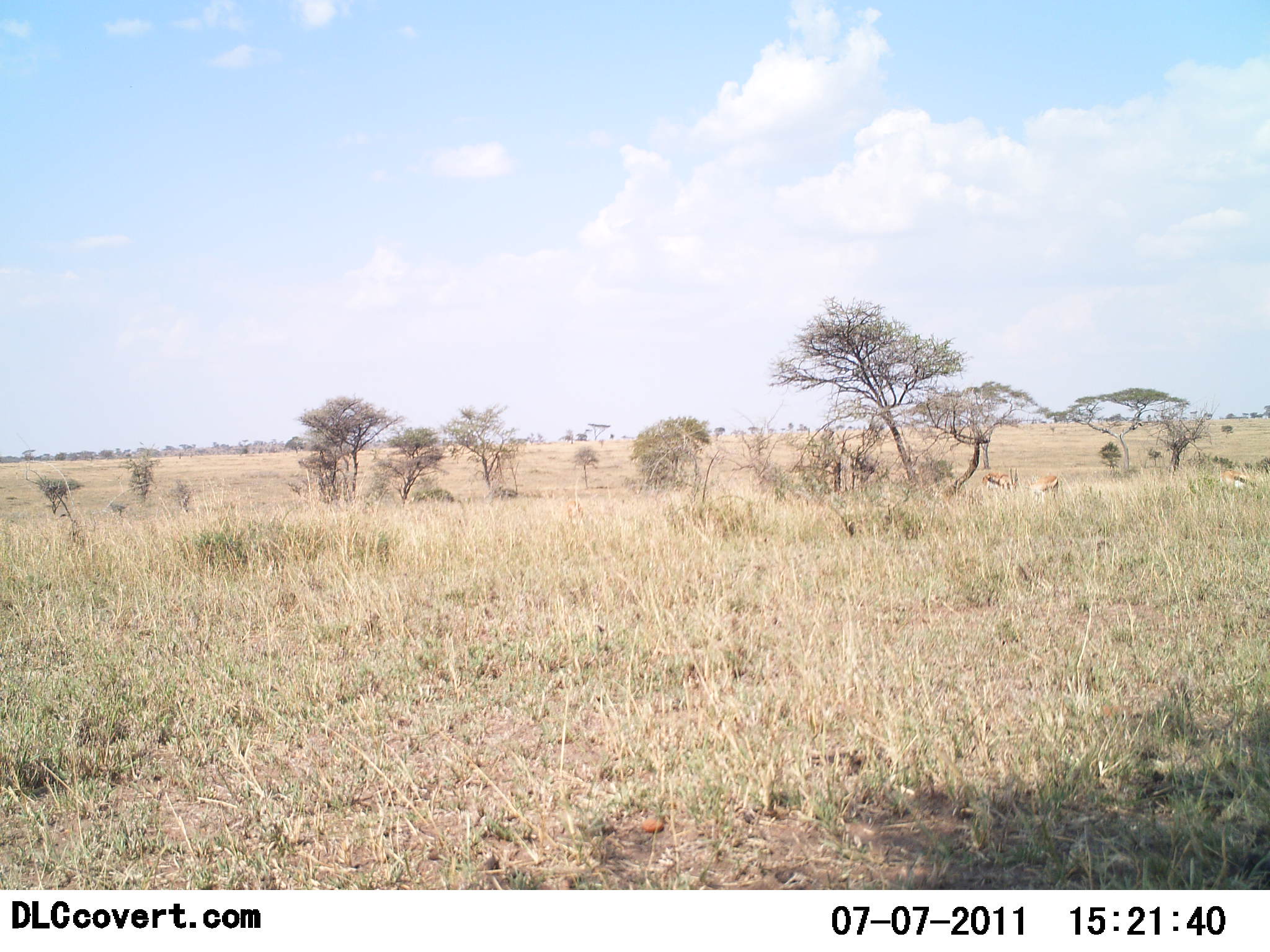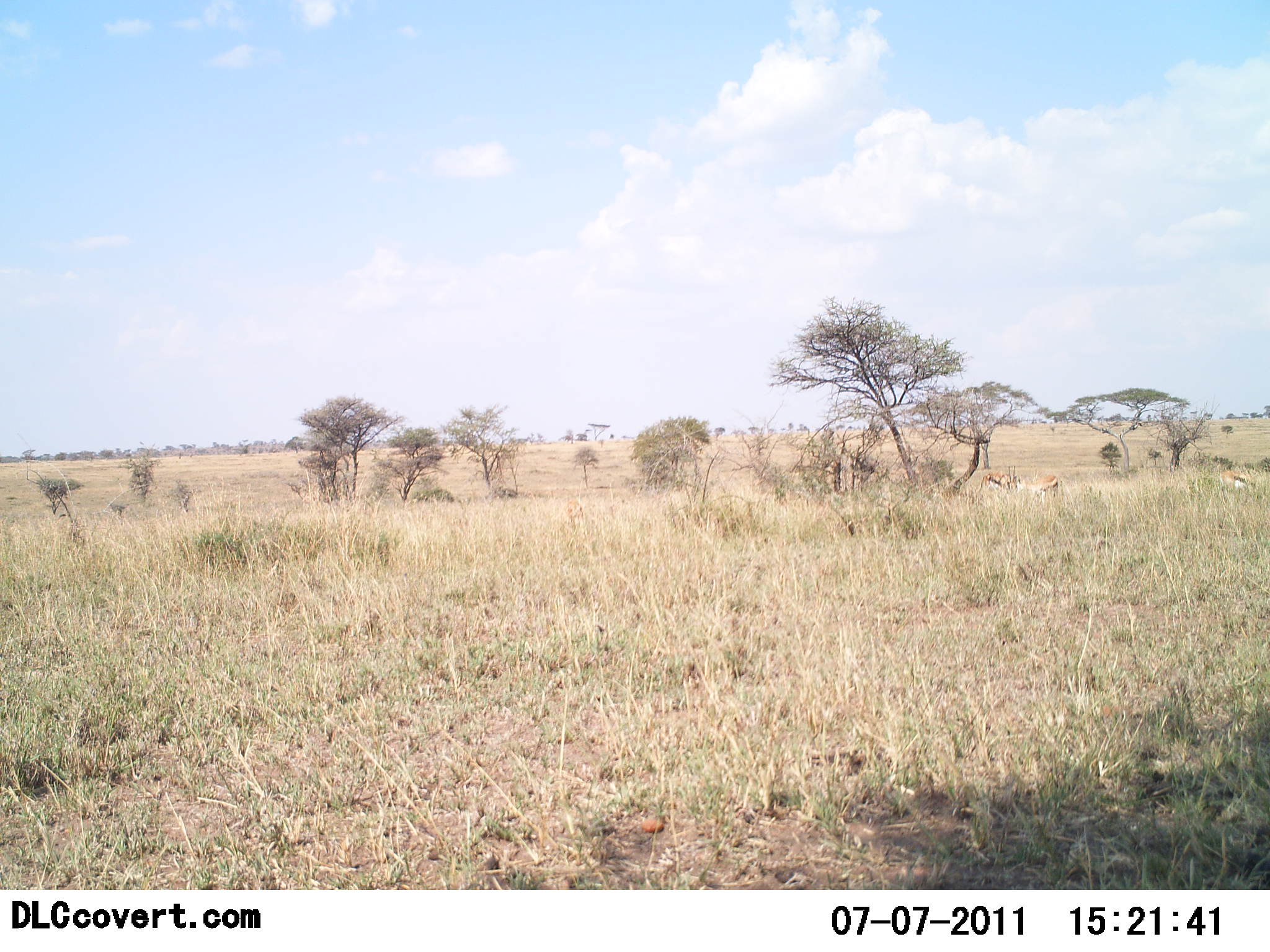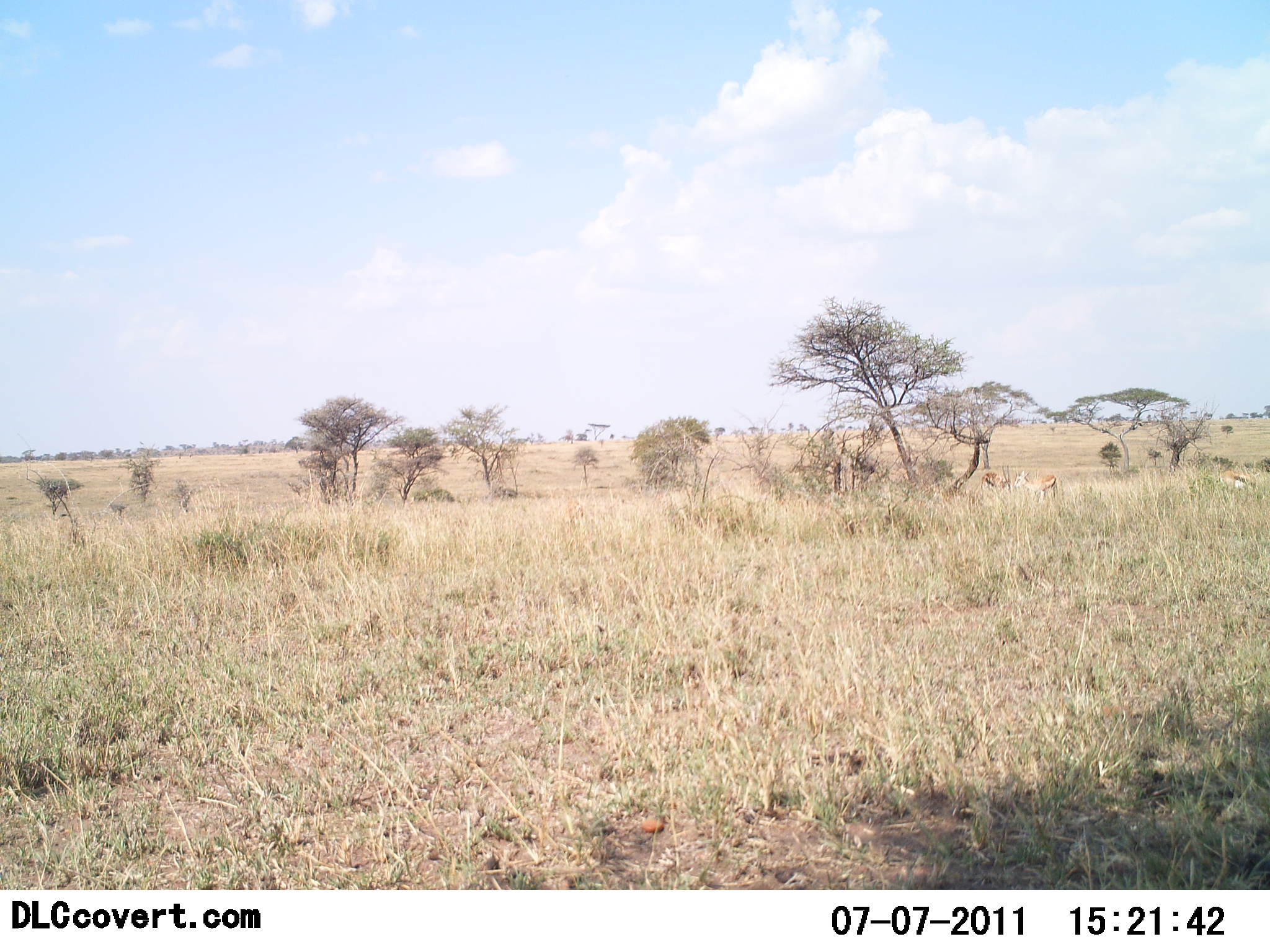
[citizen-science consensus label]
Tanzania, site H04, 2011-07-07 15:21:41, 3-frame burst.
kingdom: Animalia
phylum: Chordata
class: Mammalia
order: Artiodactyla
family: Bovidae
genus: Eudorcas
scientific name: Eudorcas thomsonii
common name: thomson's gazelle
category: gazellethomsons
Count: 3.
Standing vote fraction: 50%.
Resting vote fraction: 0%.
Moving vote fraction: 0%.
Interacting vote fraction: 0%.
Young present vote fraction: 17%.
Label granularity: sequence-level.